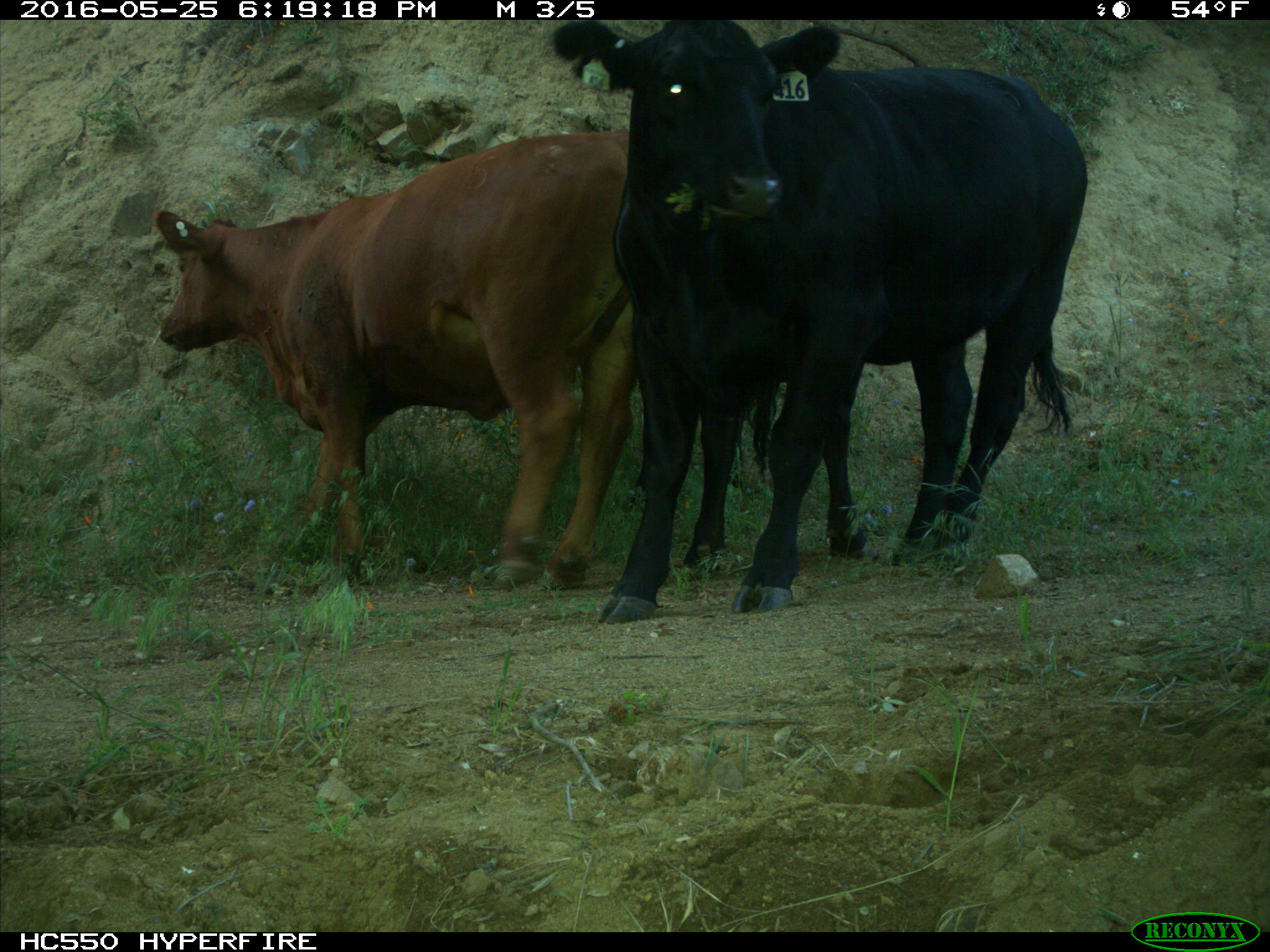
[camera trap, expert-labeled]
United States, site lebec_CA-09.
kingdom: Animalia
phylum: Chordata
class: Mammalia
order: Artiodactyla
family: Bovidae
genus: Bos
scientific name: Bos taurus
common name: domestic cow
Bos taurus (domestic cow).